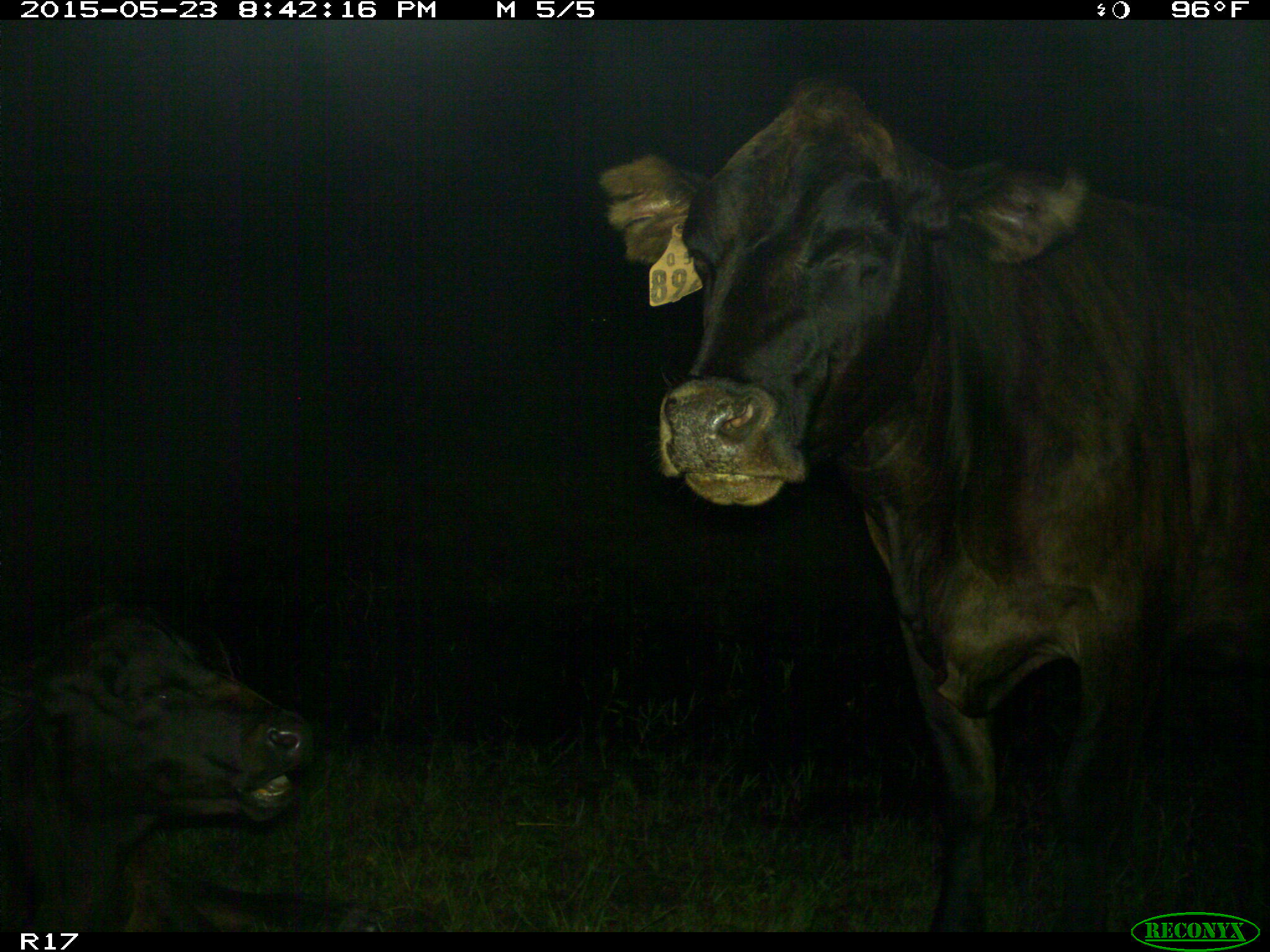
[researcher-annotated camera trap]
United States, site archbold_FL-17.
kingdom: Animalia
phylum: Chordata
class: Mammalia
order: Artiodactyla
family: Bovidae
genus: Bos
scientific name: Bos taurus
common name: domestic cow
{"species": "Bos taurus (domestic cow)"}